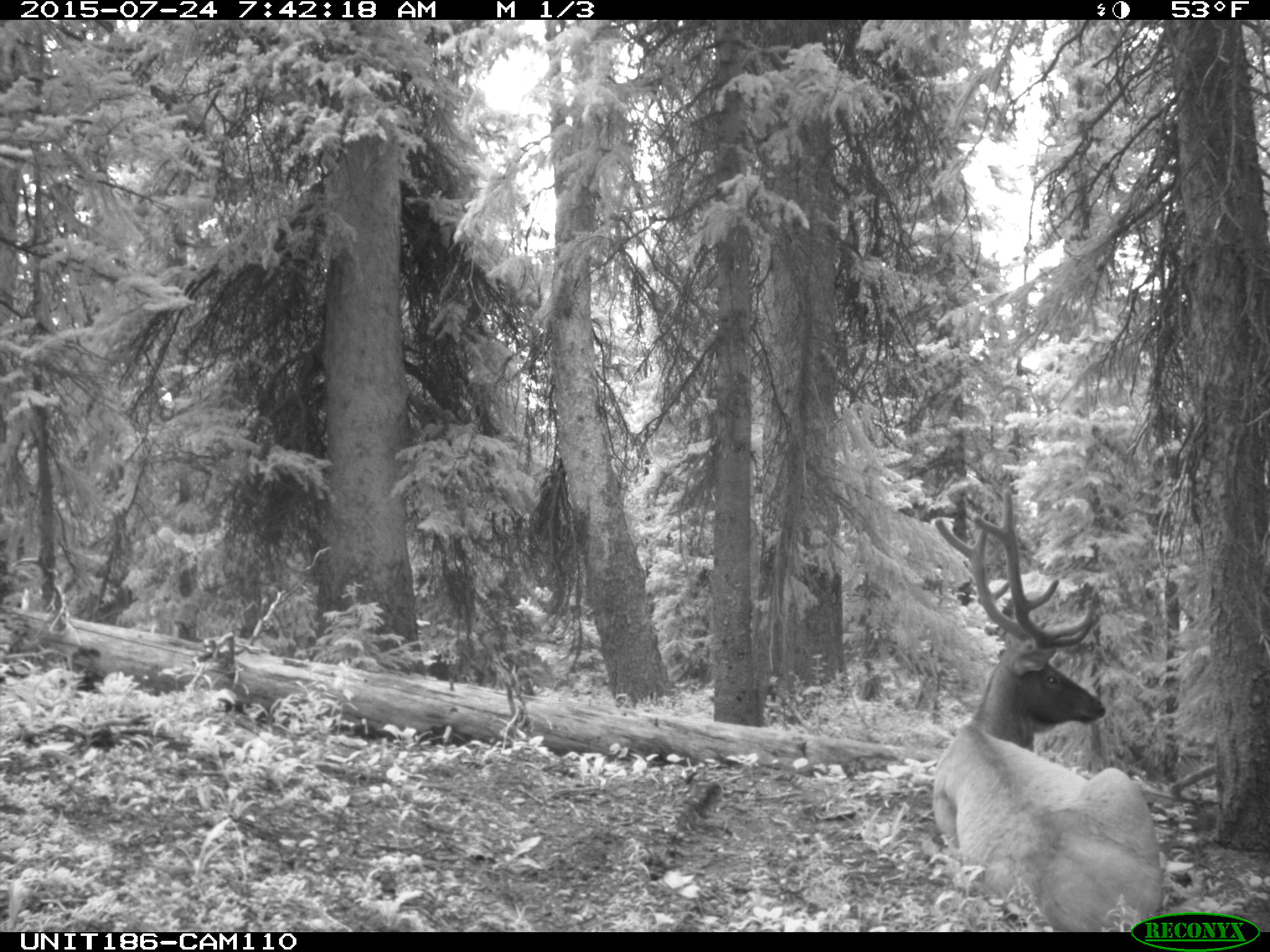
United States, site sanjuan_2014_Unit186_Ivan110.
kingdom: Animalia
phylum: Chordata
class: Mammalia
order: Artiodactyla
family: Cervidae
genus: Cervus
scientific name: Cervus elaphus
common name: red deer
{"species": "Cervus elaphus (red deer)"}